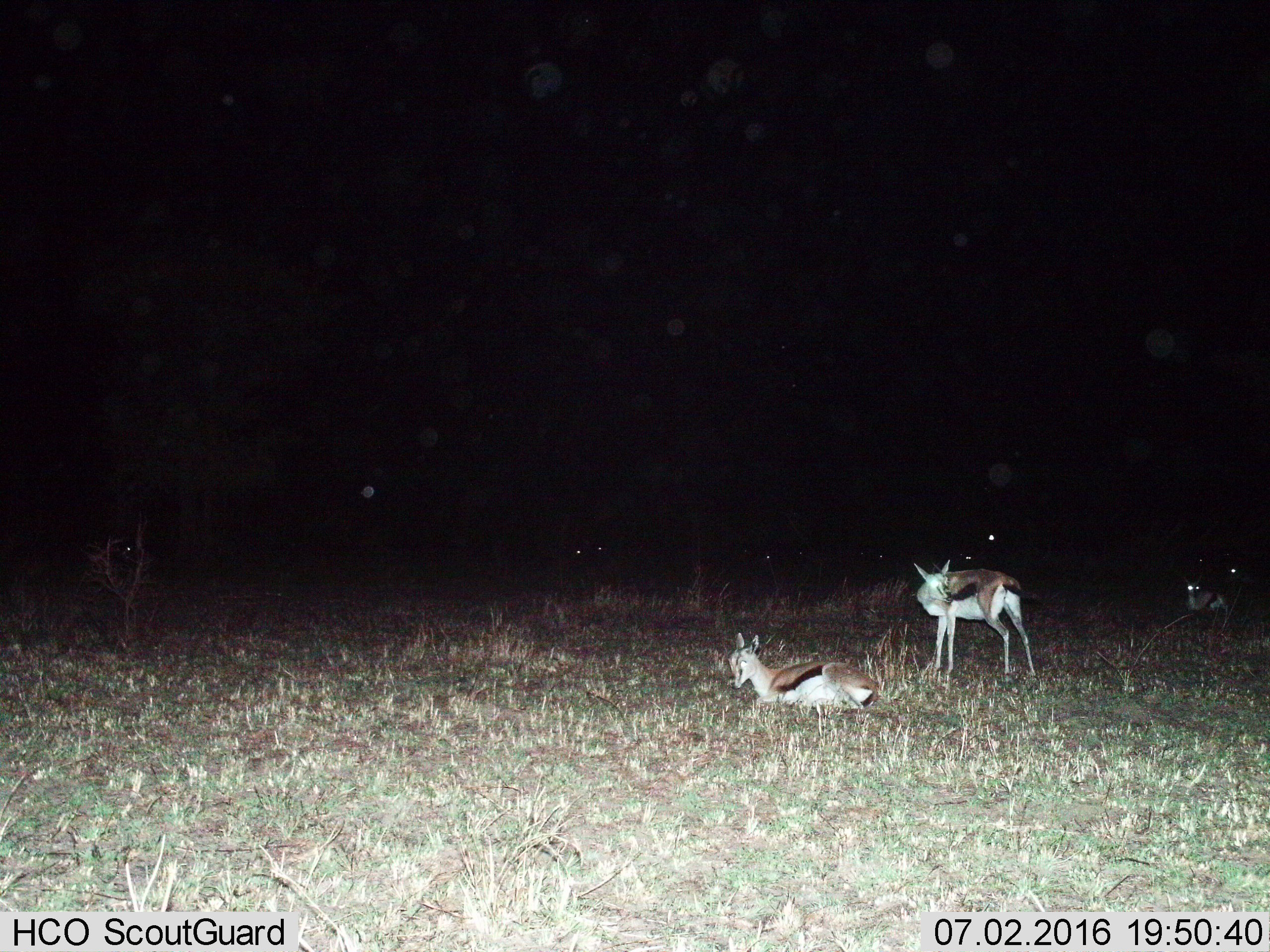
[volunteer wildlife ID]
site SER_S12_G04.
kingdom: Animalia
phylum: Chordata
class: Mammalia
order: Artiodactyla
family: Bovidae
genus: Eudorcas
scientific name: Eudorcas thomsonii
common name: thomson's gazelle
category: gazellethomsons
Gazellethomsons (thomson's gazelle) (Eudorcas thomsonii), count 7. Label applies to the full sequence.